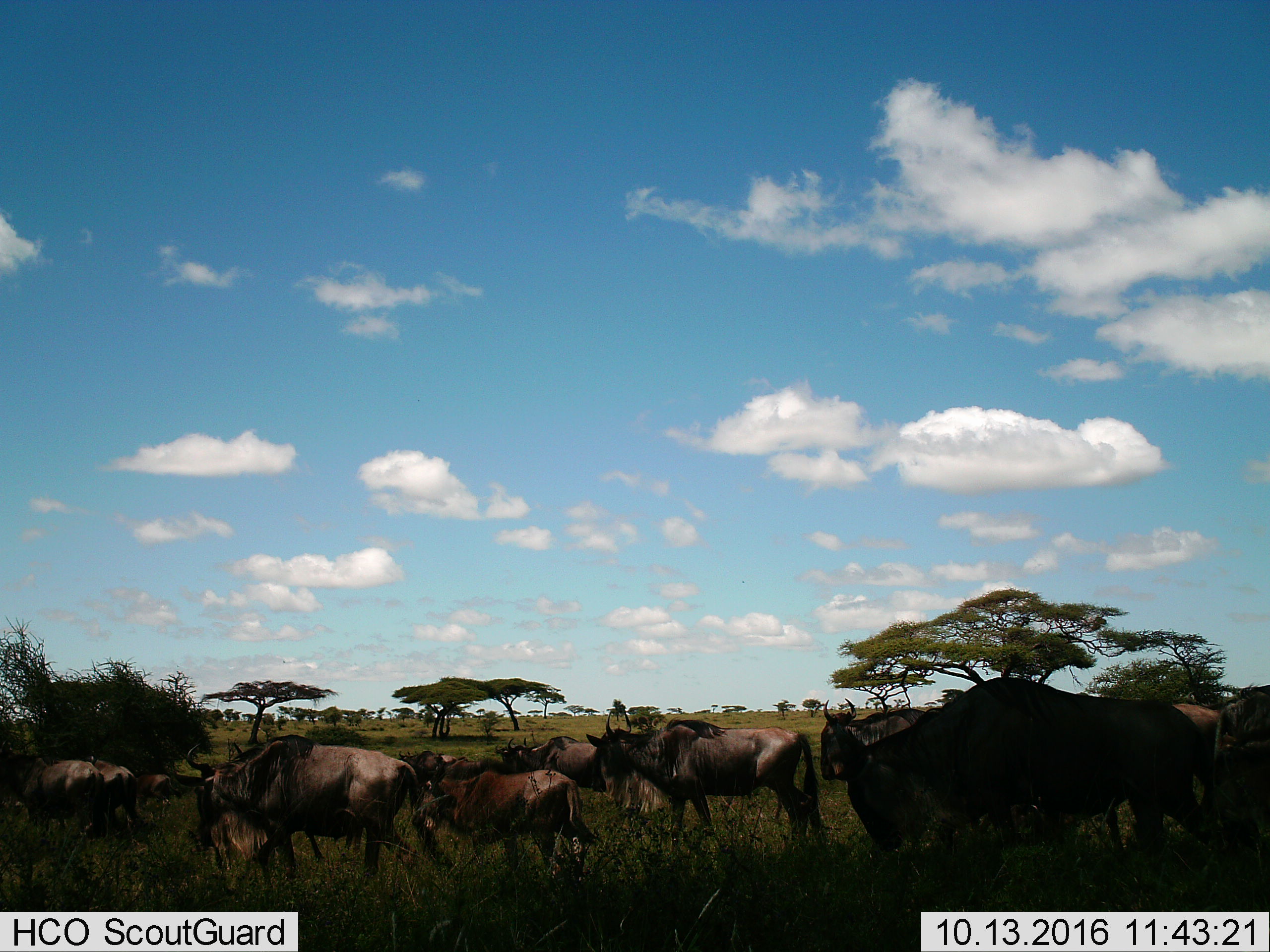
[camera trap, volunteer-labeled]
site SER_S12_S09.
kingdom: Animalia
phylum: Chordata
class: Mammalia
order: Artiodactyla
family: Bovidae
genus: Connochaetes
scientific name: Connochaetes taurinus taurinus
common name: blue wildebeest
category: wildebeestblue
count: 11-50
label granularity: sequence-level